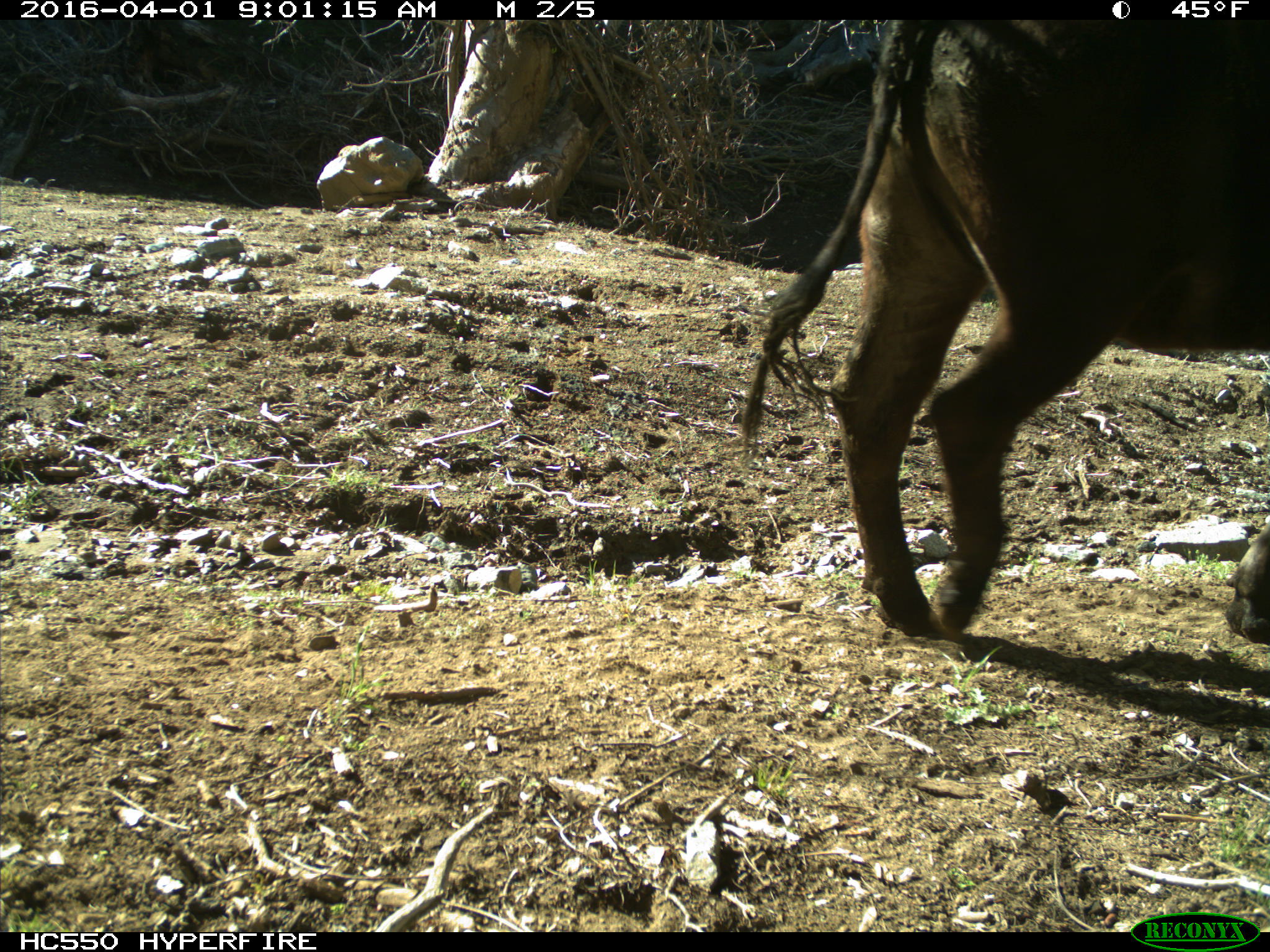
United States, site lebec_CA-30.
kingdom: Animalia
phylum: Chordata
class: Mammalia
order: Artiodactyla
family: Bovidae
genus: Bos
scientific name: Bos taurus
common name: domestic cow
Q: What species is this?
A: Bos taurus (domestic cow).